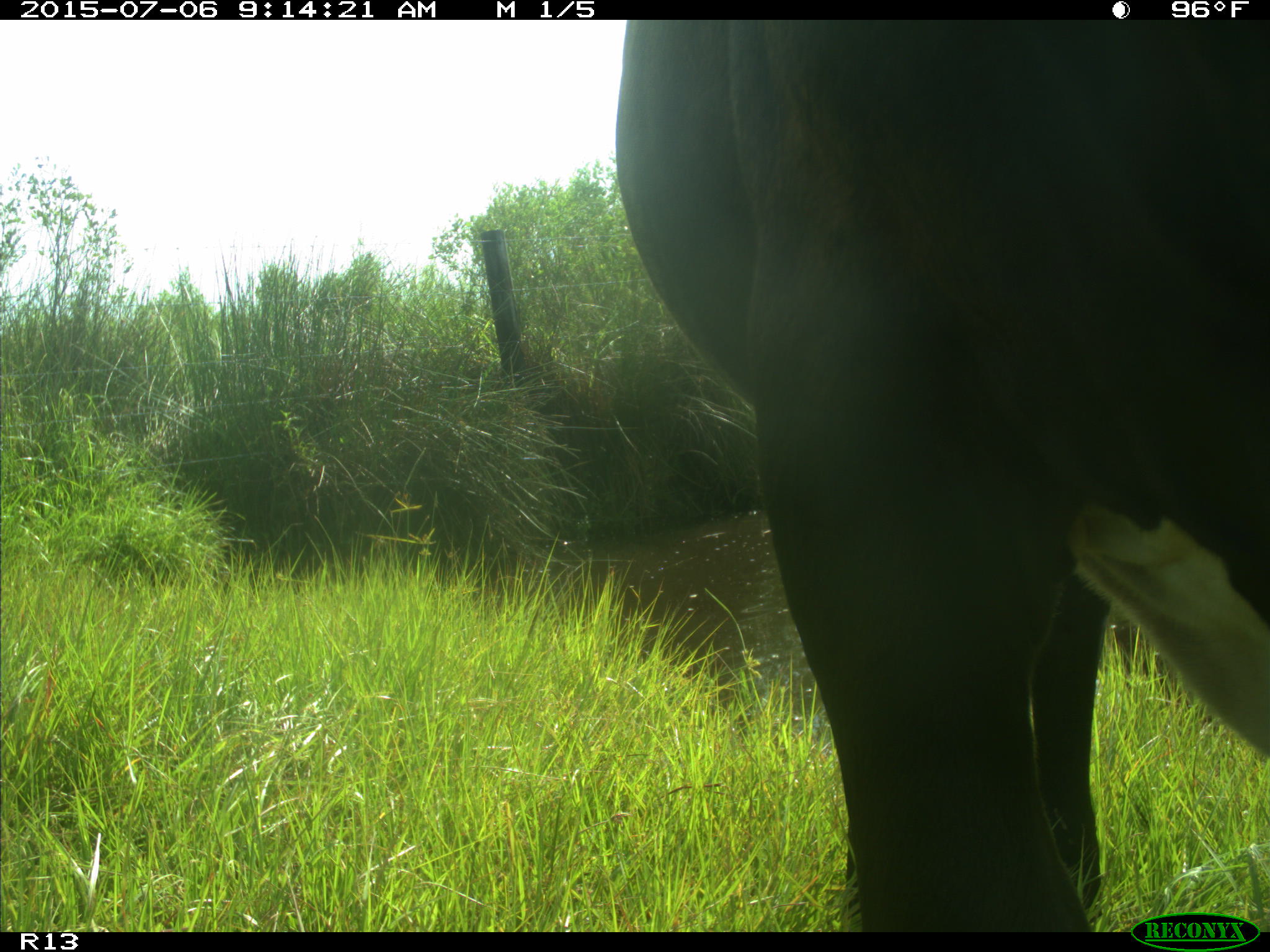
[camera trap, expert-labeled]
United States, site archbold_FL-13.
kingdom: Animalia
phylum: Chordata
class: Mammalia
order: Artiodactyla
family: Bovidae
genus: Bos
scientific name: Bos taurus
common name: domestic cow